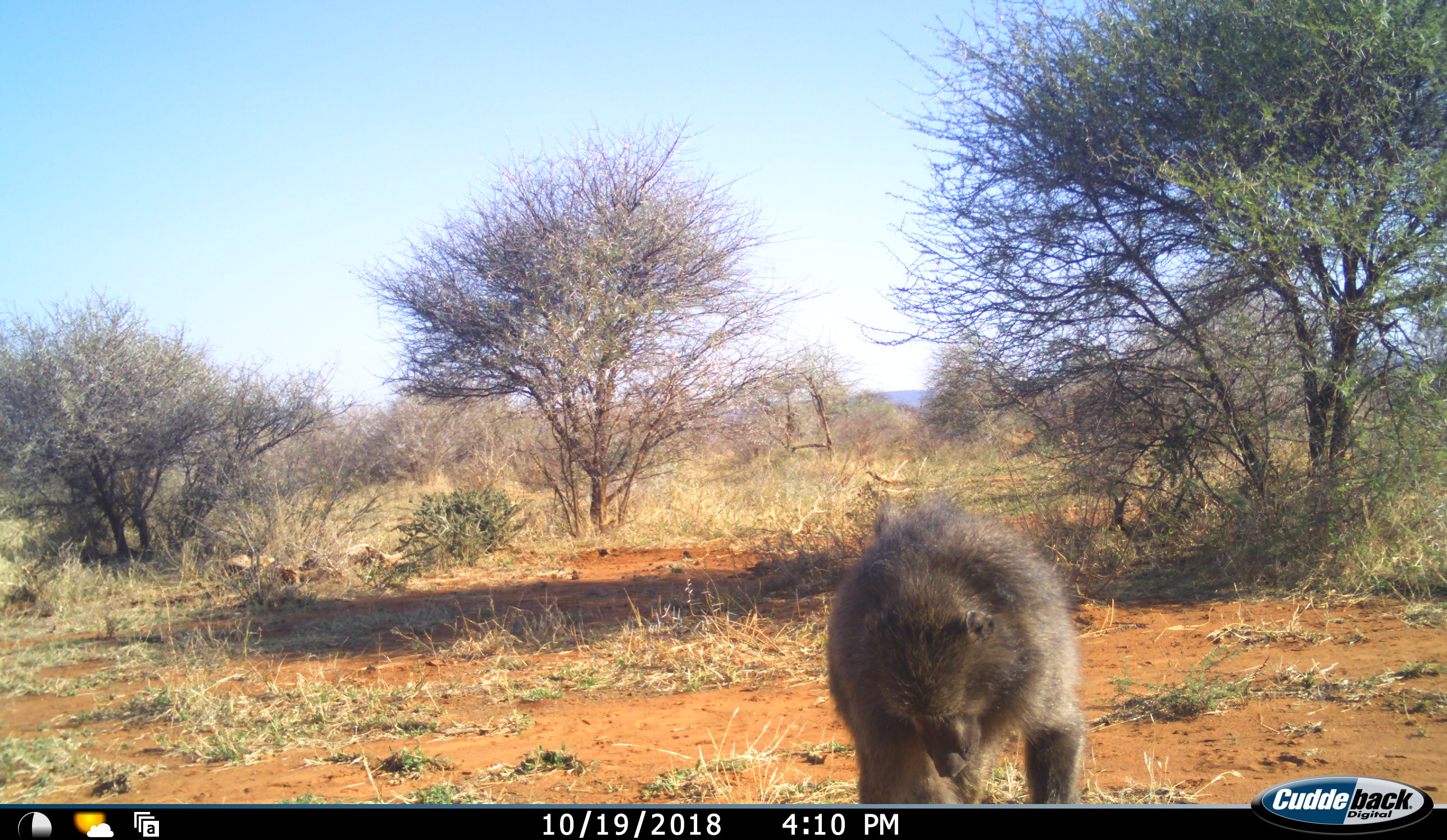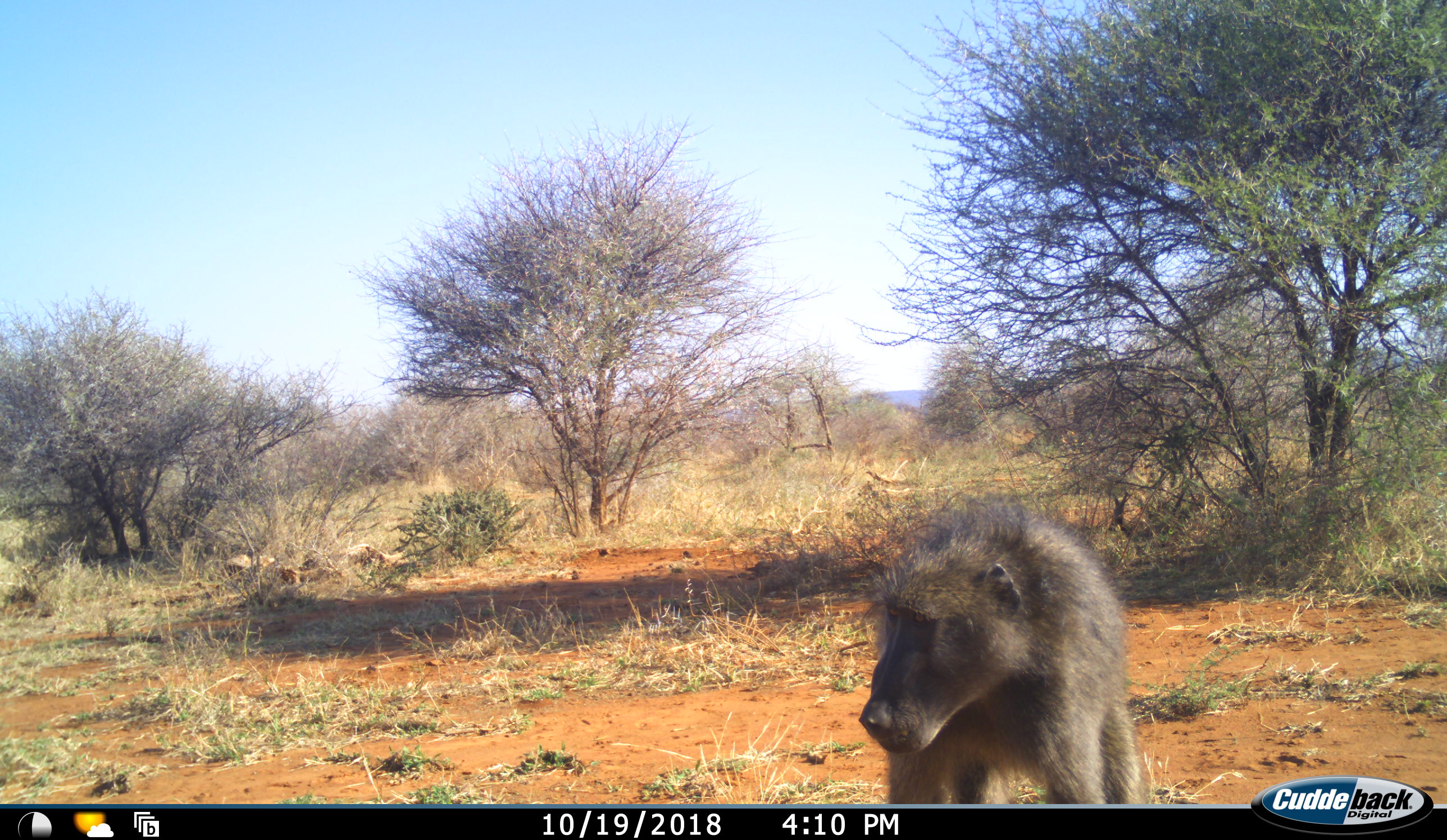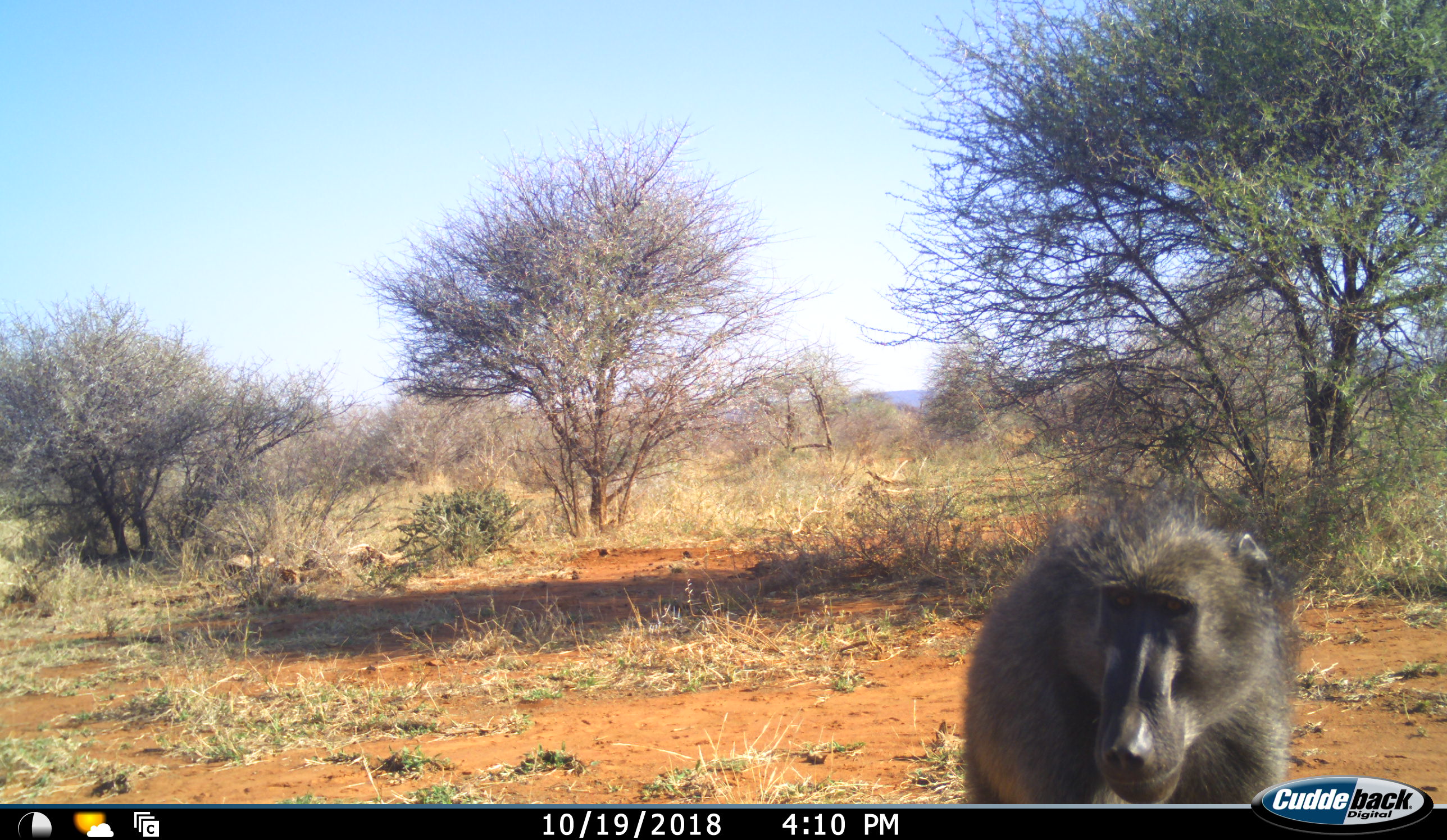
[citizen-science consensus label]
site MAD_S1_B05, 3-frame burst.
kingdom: Animalia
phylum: Chordata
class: Mammalia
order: Primates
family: Cercopithecidae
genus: Papio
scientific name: Papio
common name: baboon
Baboon (Papio), count 1. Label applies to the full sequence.